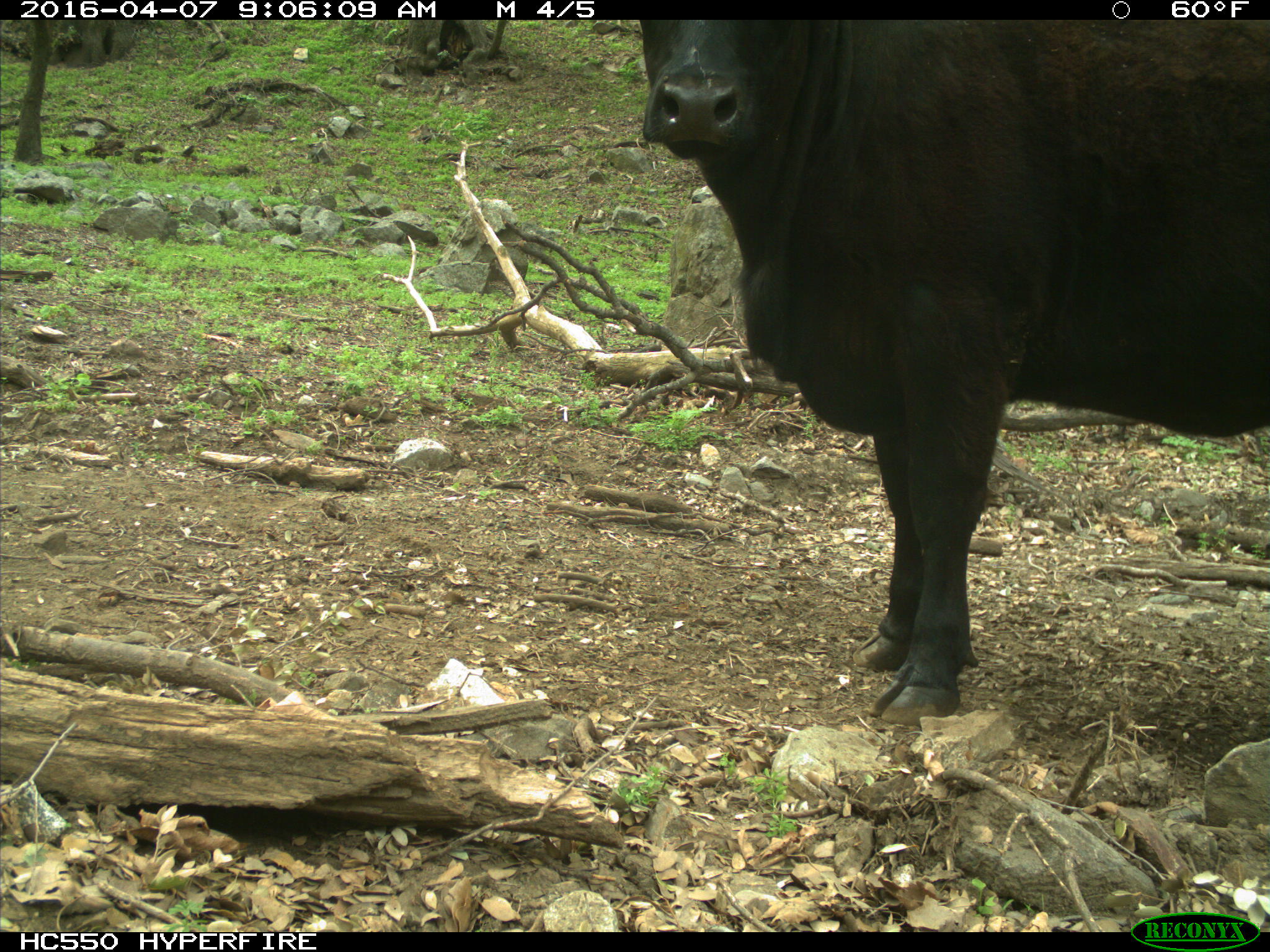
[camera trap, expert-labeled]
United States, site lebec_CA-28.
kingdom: Animalia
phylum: Chordata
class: Mammalia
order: Artiodactyla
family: Bovidae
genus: Bos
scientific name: Bos taurus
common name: domestic cow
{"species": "Bos taurus (domestic cow)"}